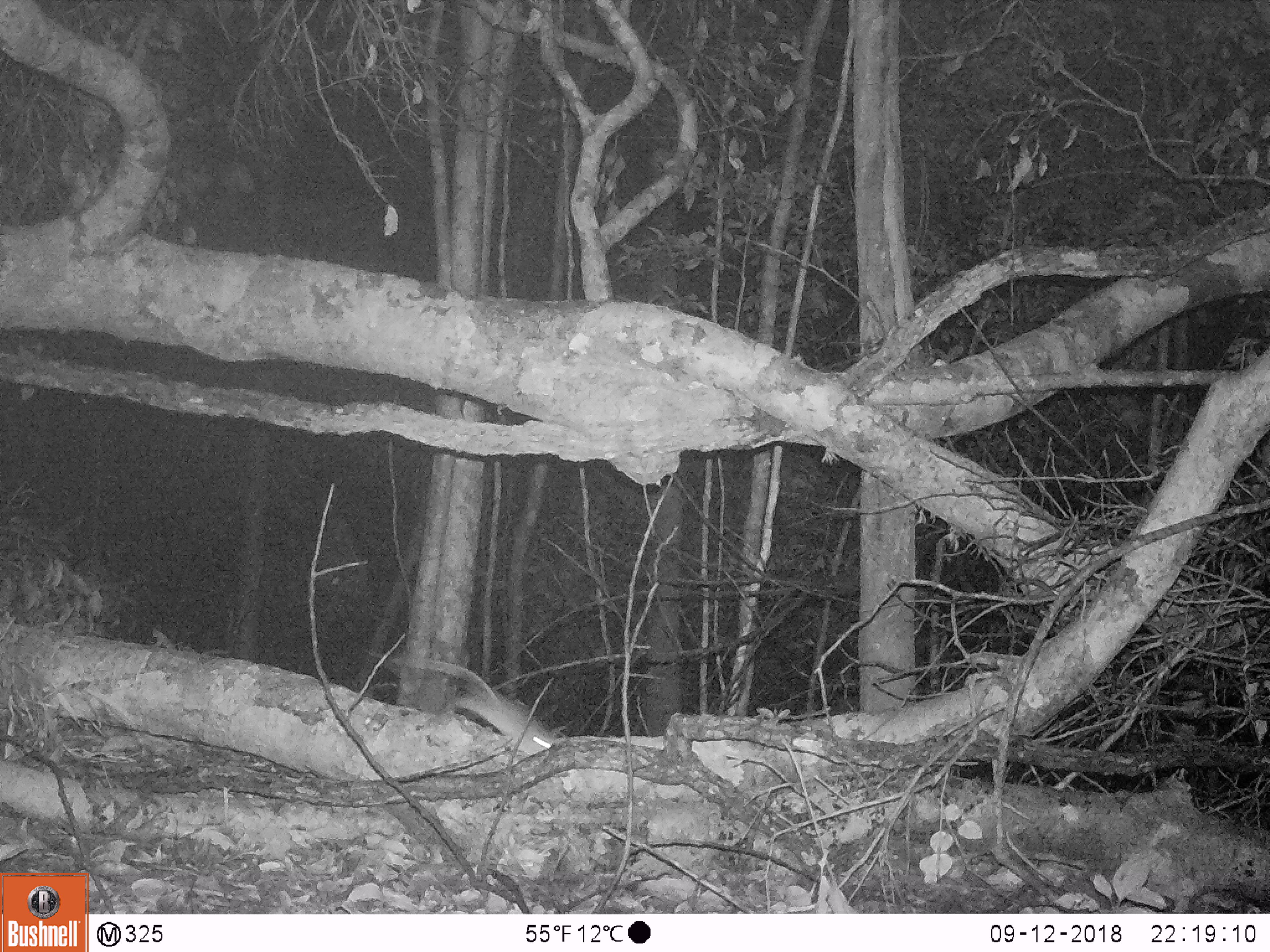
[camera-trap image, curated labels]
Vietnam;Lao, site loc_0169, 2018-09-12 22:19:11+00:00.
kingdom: Animalia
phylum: Chordata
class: Mammalia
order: Rodentia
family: Muridae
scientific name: Muridae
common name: old-world mice and rats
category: unidentified murid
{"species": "unidentified murid (old-world mice and rats) (Muridae)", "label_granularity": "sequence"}